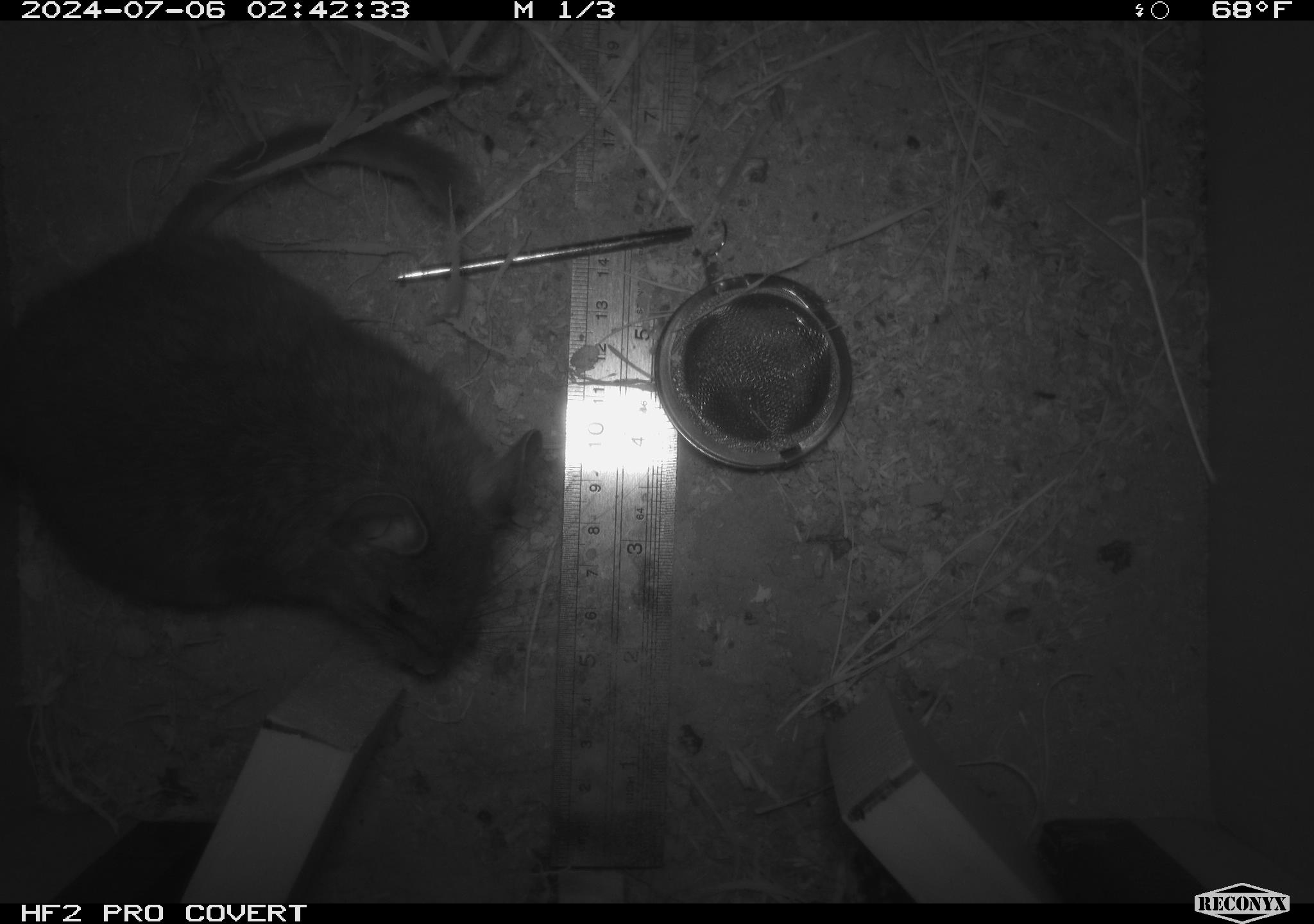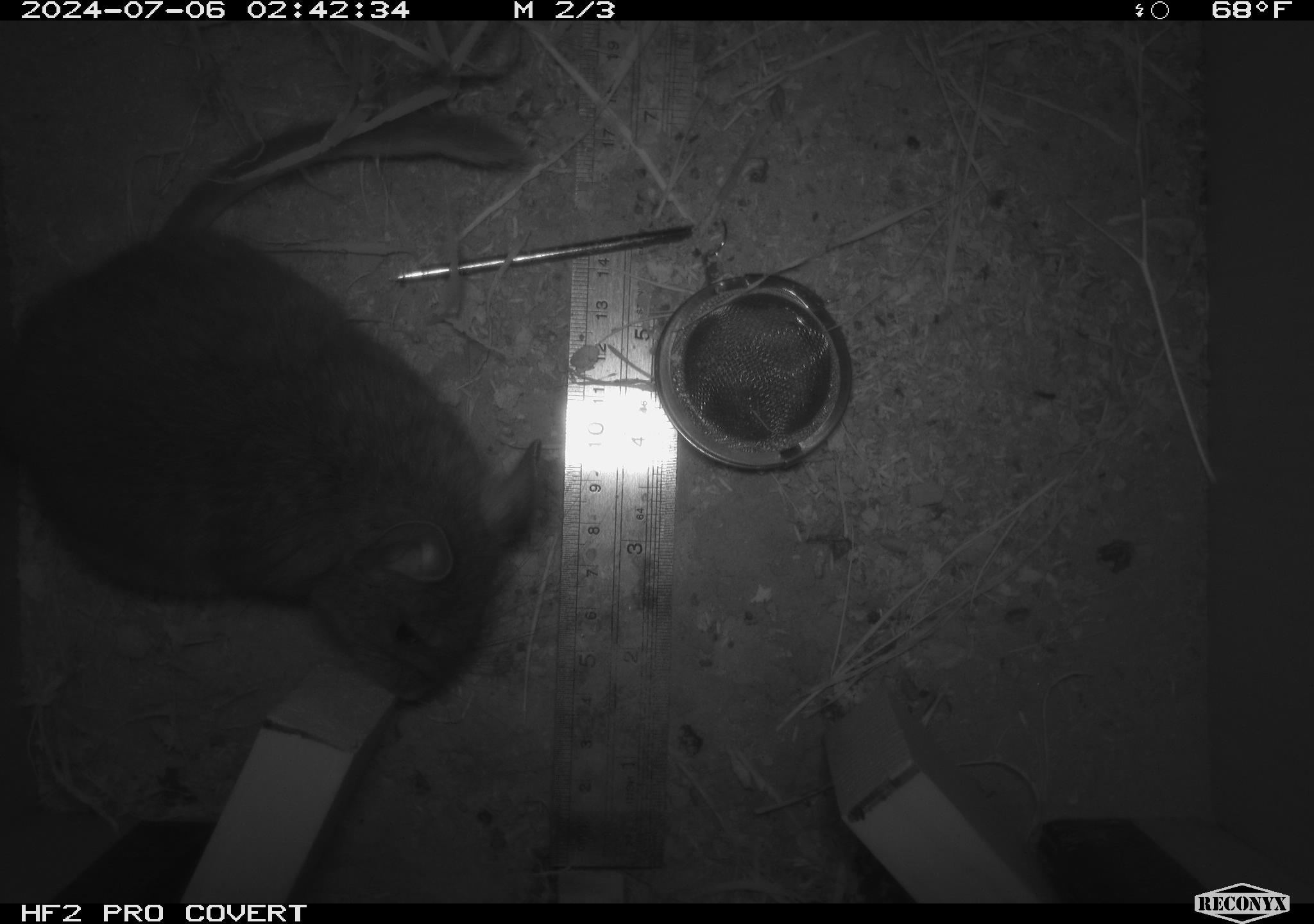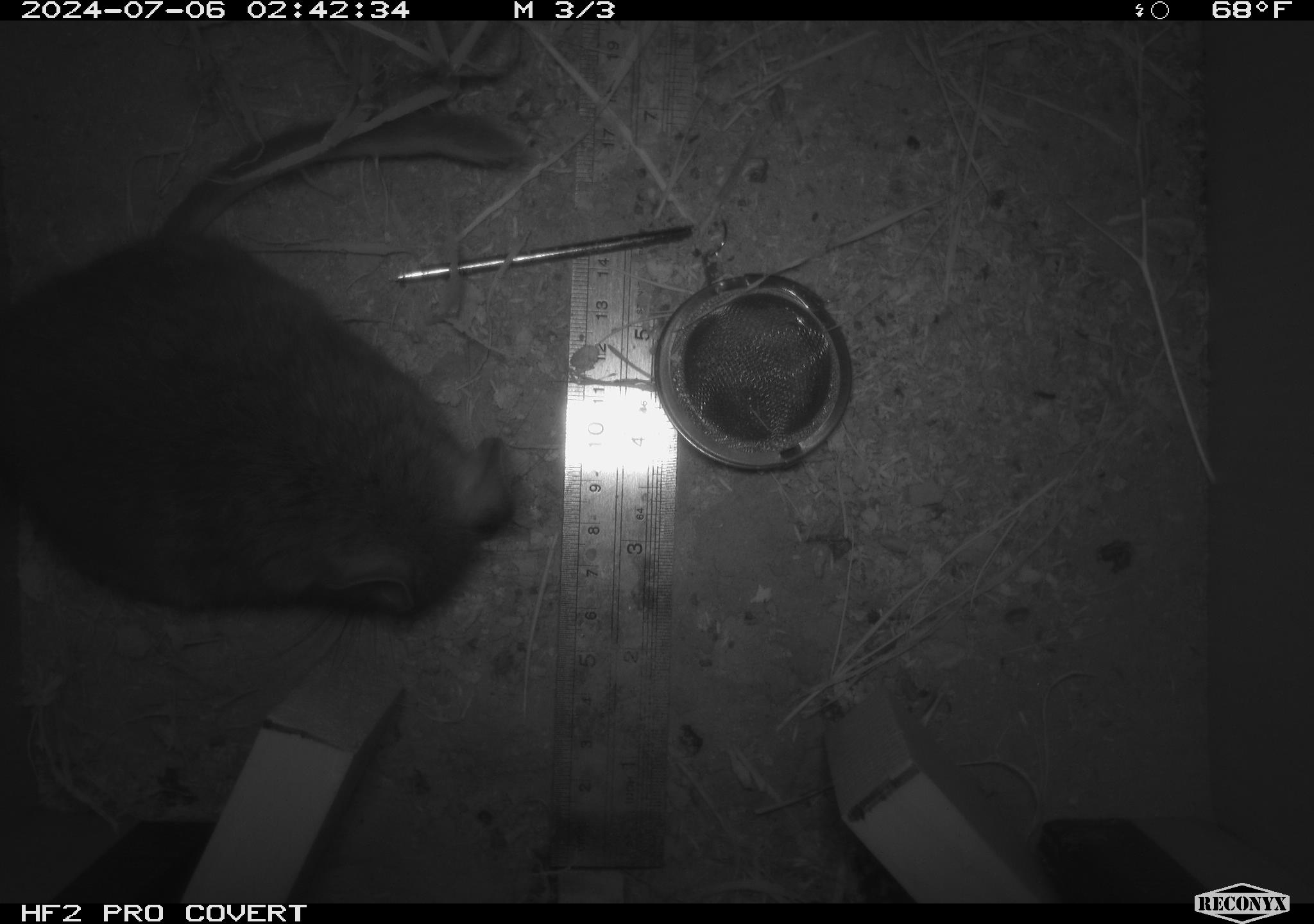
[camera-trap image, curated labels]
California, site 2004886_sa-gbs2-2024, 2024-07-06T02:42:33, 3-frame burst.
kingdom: Animalia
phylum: Chordata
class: Mammalia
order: Rodentia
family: Cricetidae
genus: Neotoma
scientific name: Neotoma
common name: pack rat or woodrat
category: neotoma species